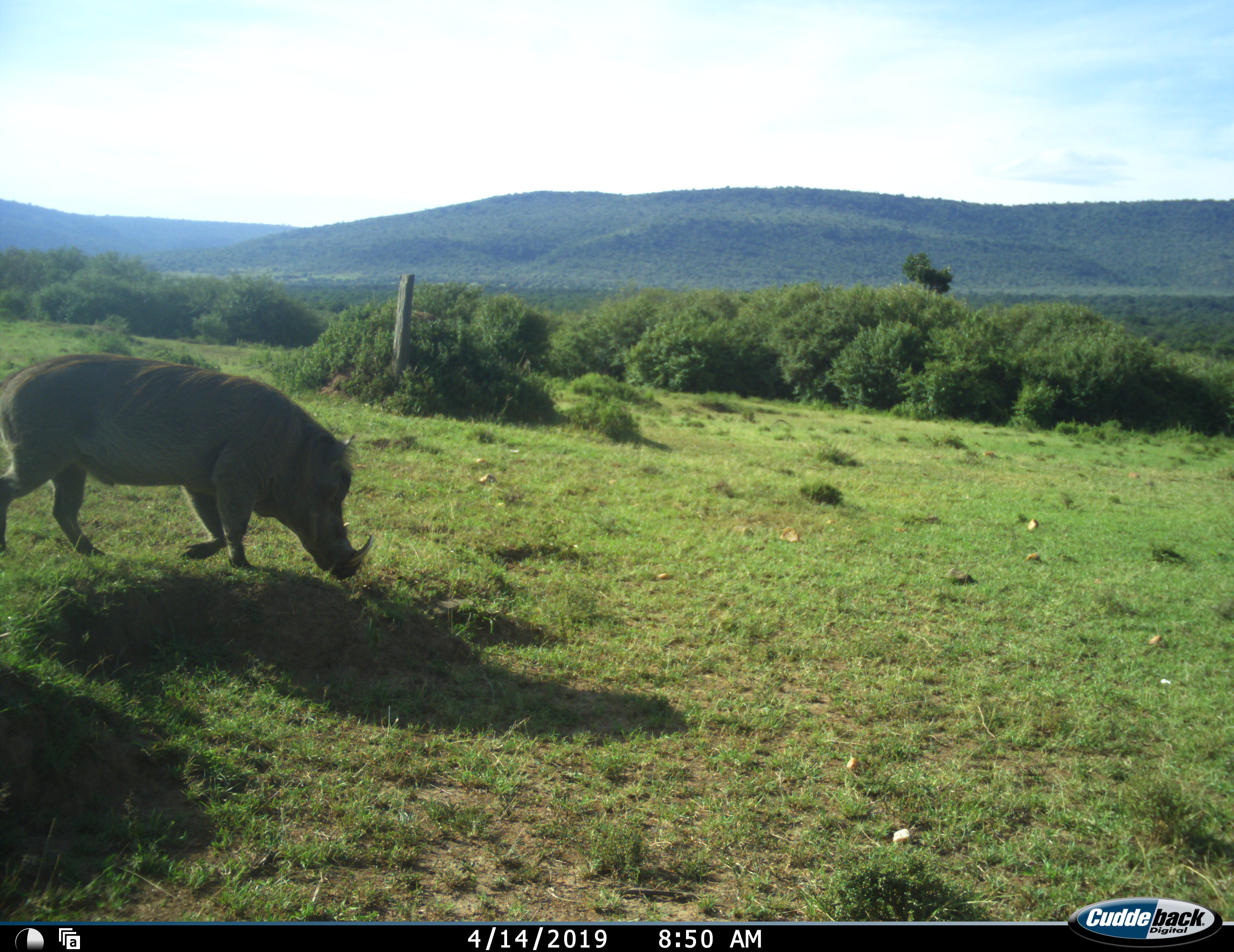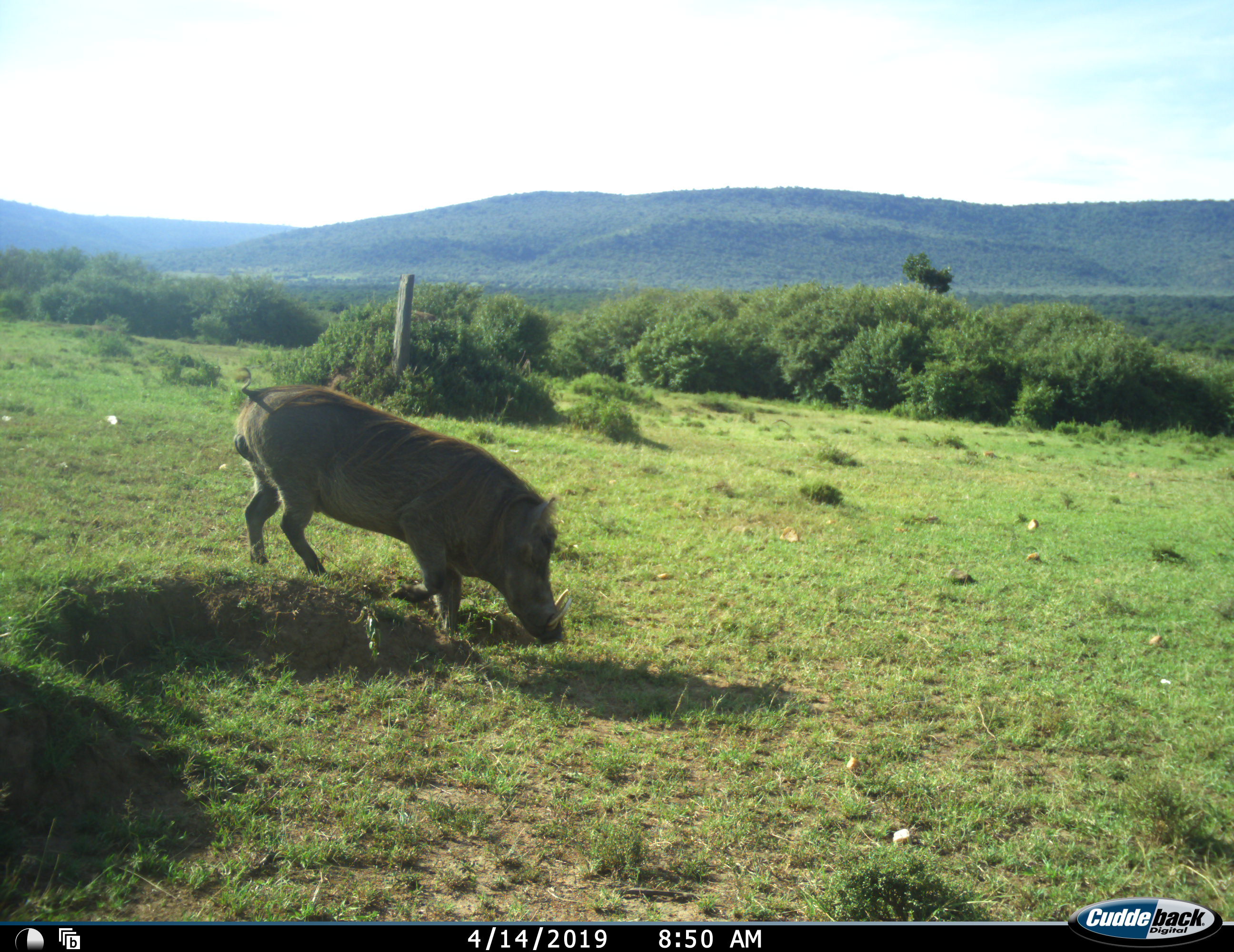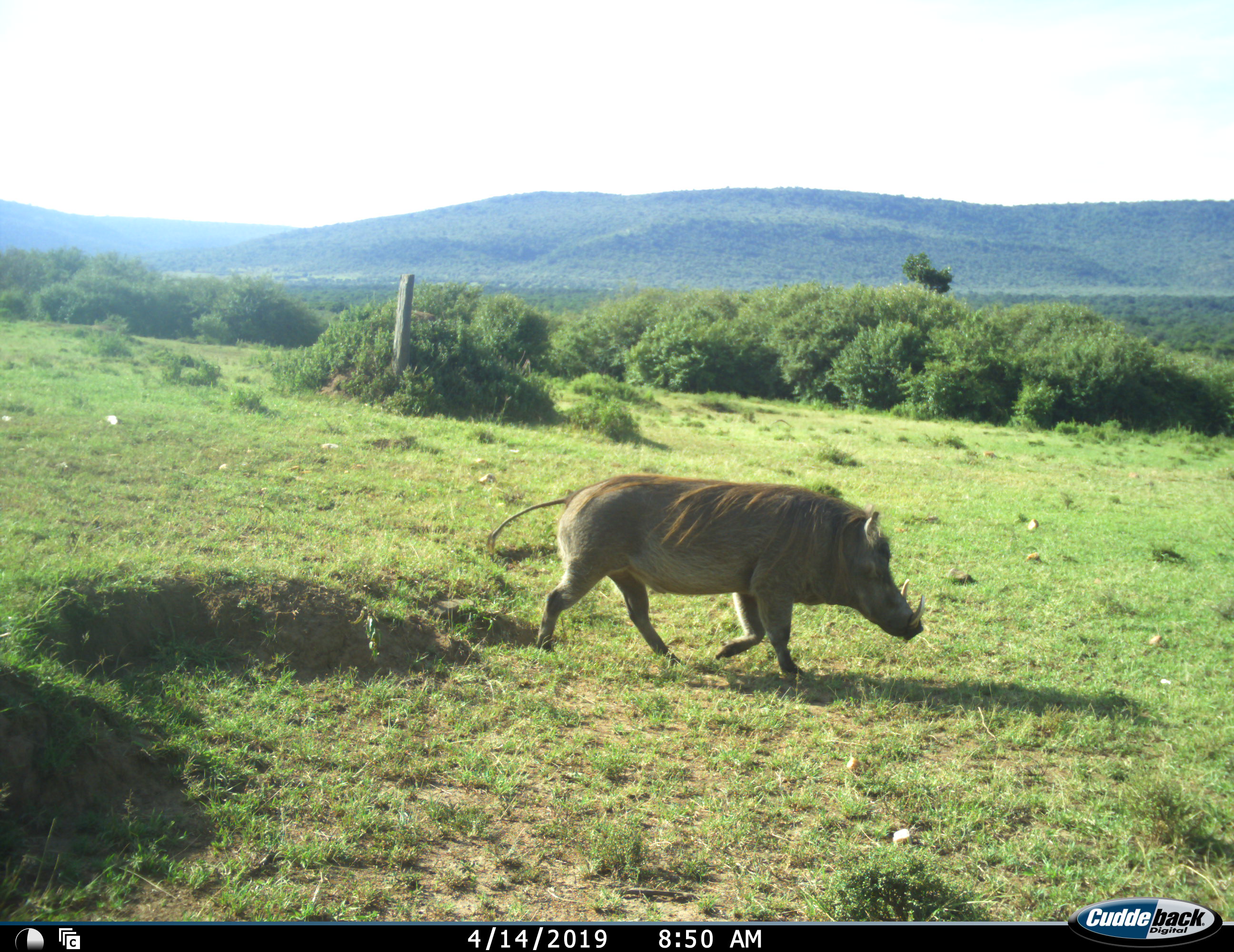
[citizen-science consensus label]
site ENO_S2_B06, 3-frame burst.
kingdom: Animalia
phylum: Chordata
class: Mammalia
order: Artiodactyla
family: Suidae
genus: Phacochoerus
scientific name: Phacochoerus africanus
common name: warthog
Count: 1.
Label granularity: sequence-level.